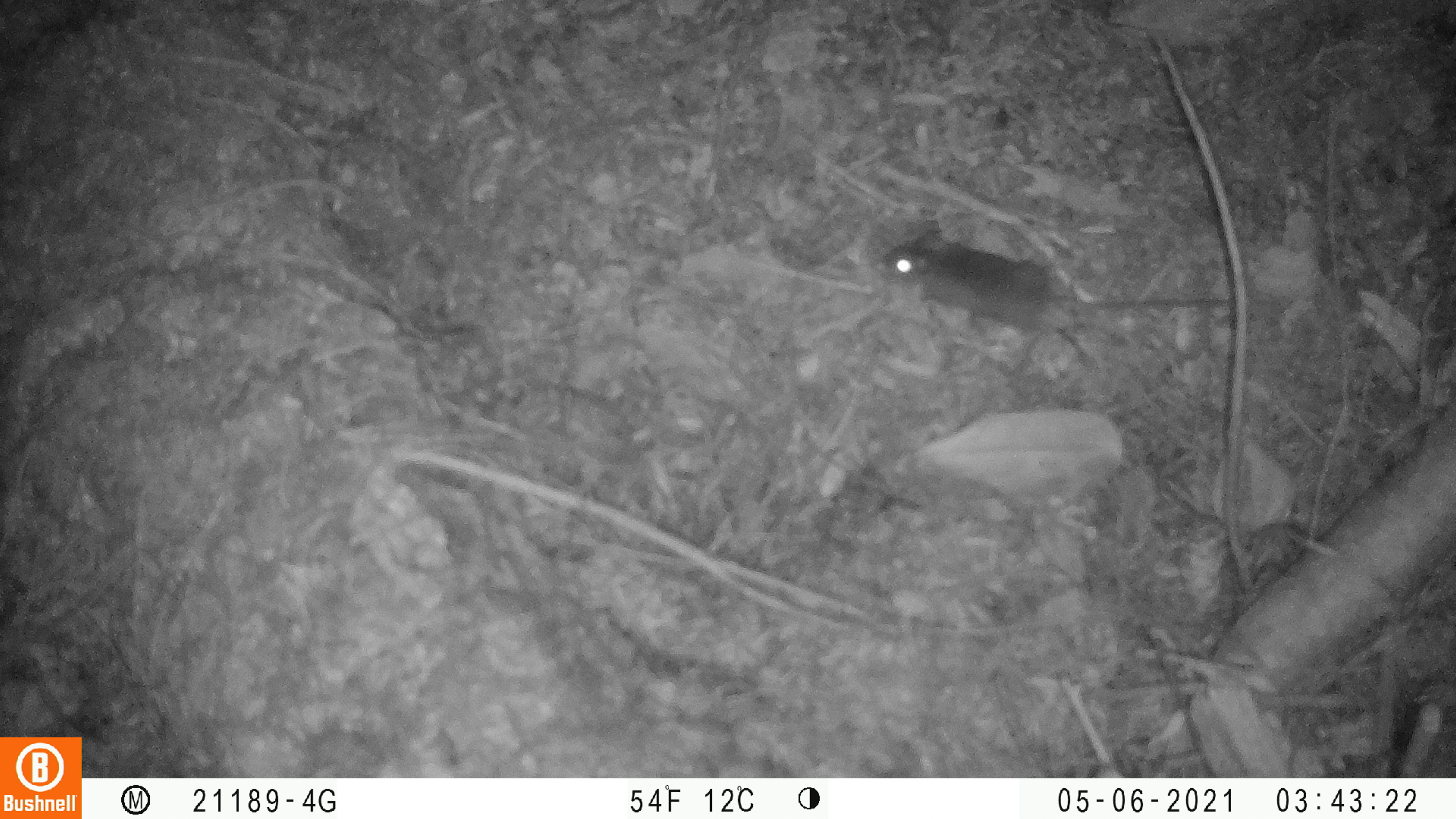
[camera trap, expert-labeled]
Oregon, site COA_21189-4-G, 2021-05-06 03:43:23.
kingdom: Animalia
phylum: Chordata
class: Mammalia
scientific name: Mammalia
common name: small mammal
Small mammal (Mammalia).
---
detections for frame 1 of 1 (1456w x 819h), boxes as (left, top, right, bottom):
small mammal: (874, 222, 1235, 339)